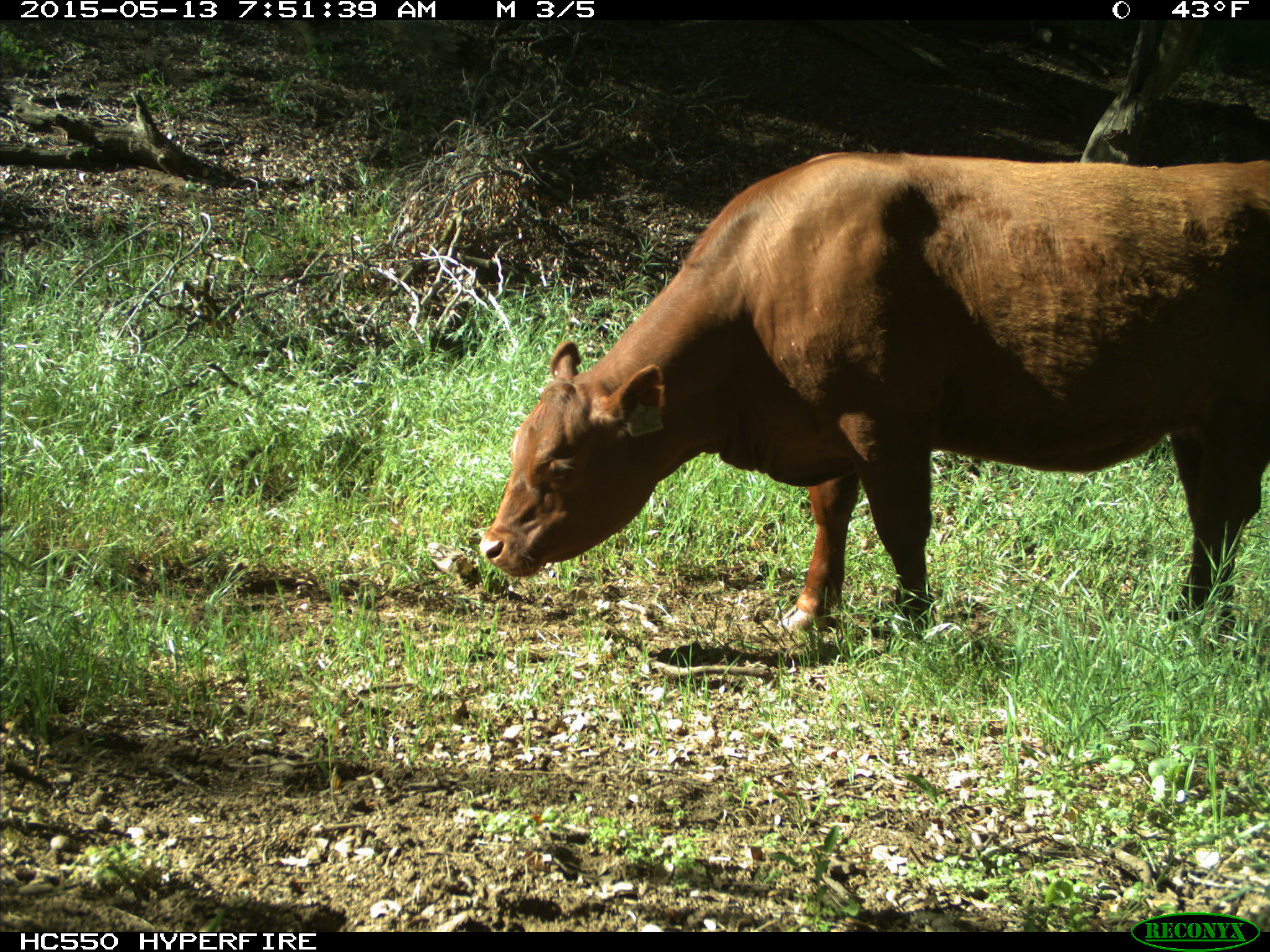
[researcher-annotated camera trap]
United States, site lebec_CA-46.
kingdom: Animalia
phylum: Chordata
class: Mammalia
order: Artiodactyla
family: Bovidae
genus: Bos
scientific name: Bos taurus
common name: domestic cow